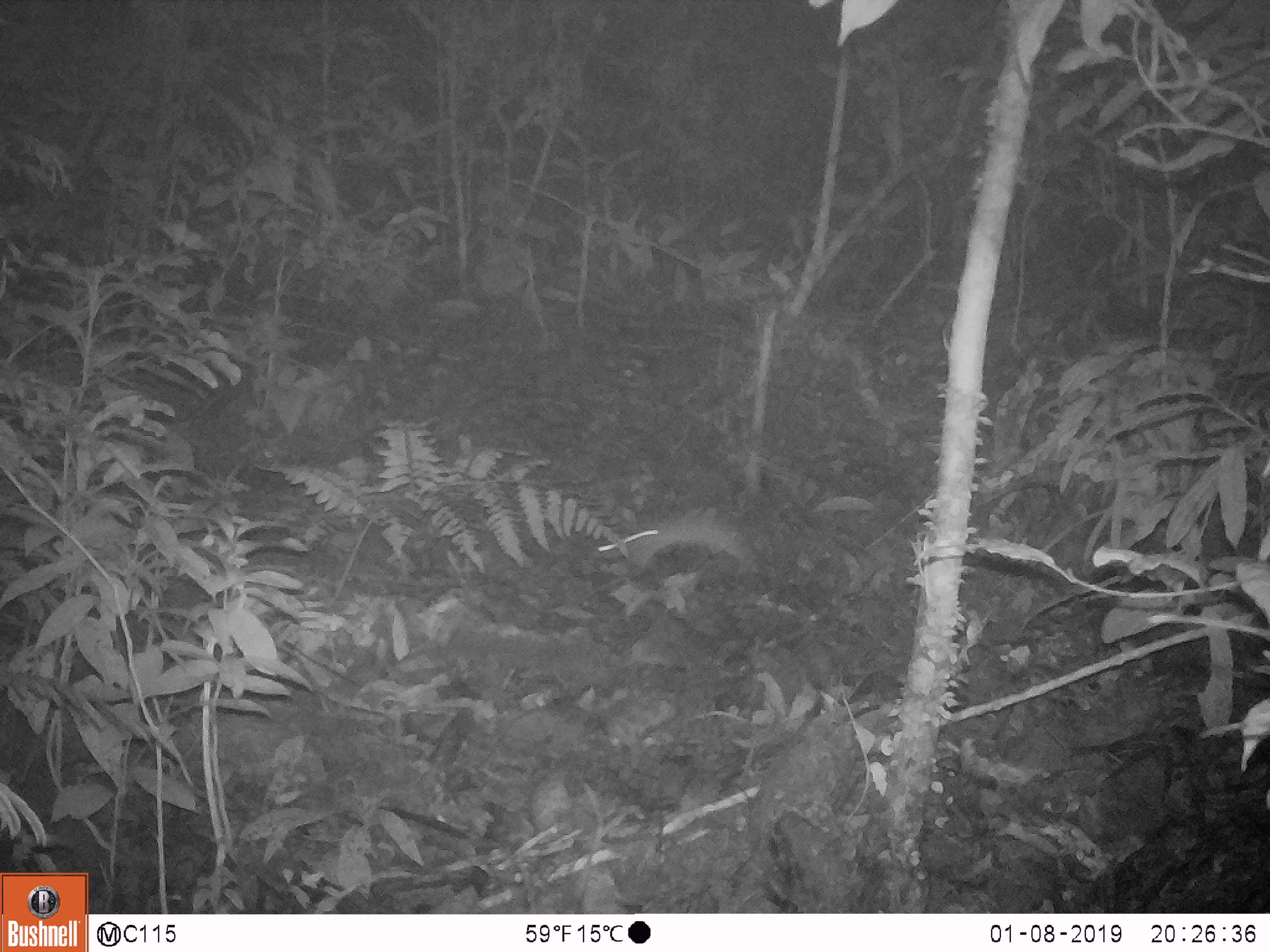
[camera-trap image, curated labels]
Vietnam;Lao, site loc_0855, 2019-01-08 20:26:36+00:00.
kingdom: Animalia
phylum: Chordata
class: Mammalia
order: Rodentia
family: Muridae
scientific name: Muridae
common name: old-world mice and rats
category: unidentified murid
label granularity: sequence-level